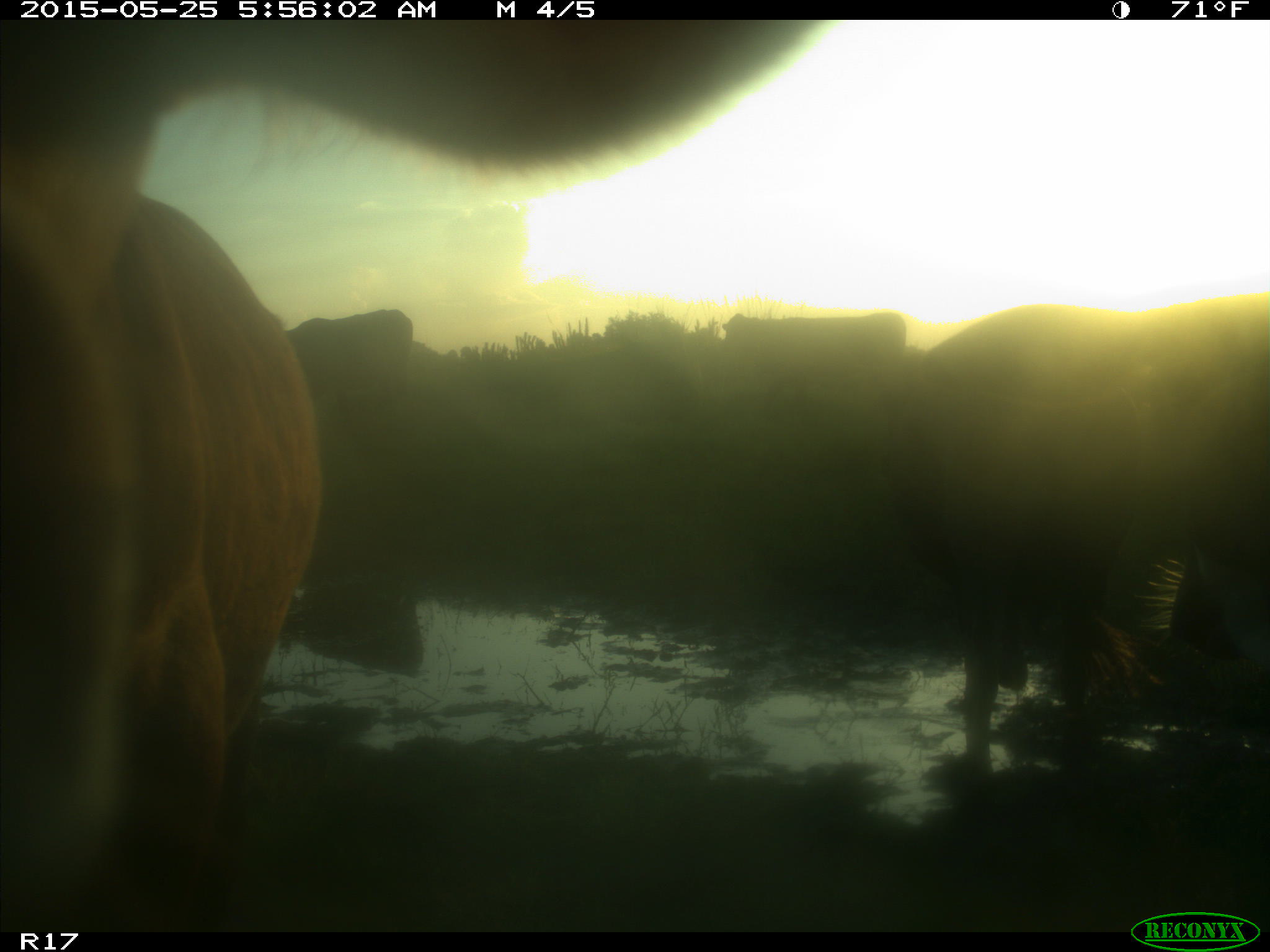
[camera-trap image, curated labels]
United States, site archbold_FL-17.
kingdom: Animalia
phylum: Chordata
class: Mammalia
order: Artiodactyla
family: Bovidae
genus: Bos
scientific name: Bos taurus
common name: domestic cow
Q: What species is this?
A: Bos taurus (domestic cow).